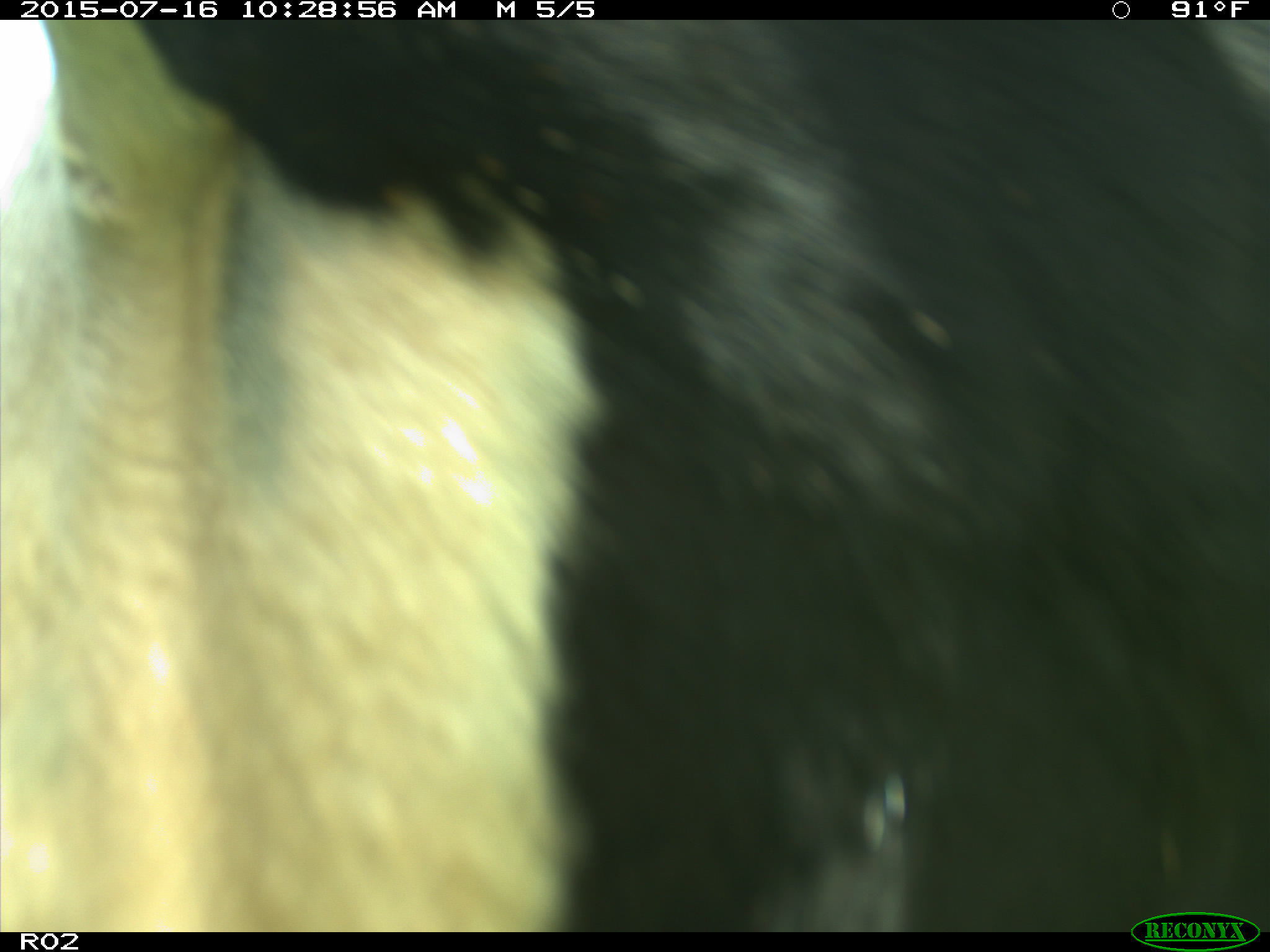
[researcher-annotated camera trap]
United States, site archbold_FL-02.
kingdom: Animalia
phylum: Chordata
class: Mammalia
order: Artiodactyla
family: Bovidae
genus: Bos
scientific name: Bos taurus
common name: domestic cow